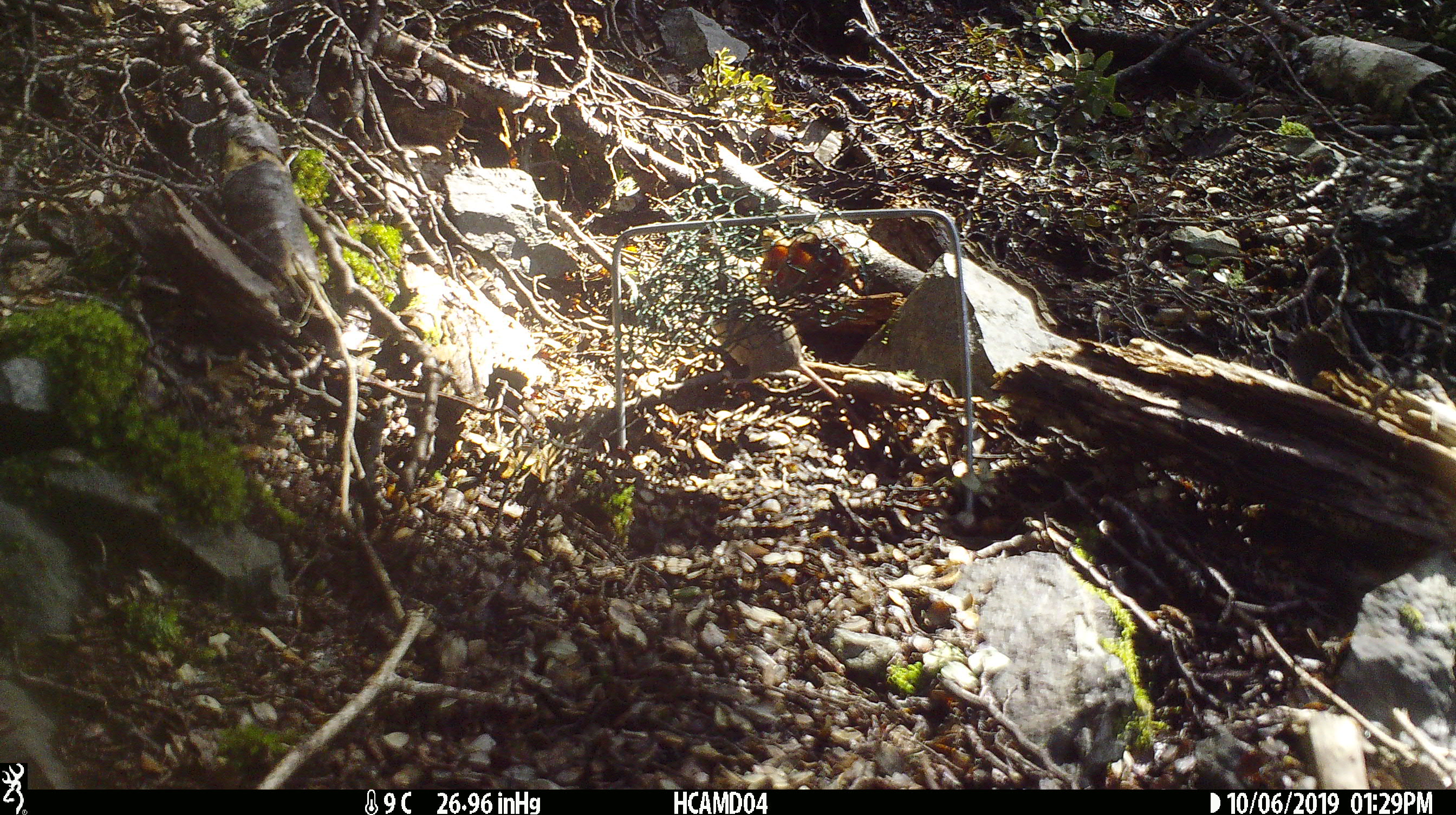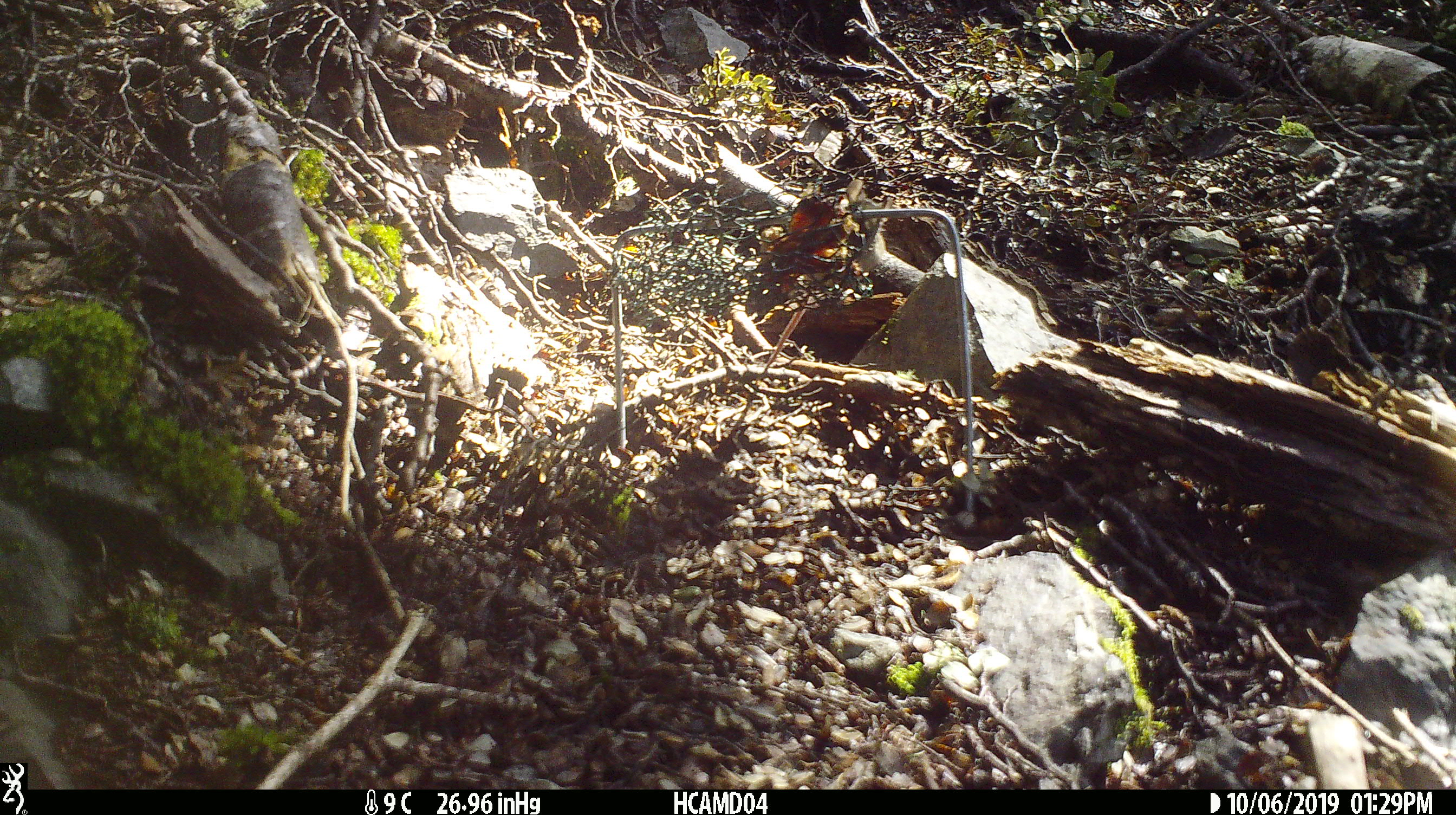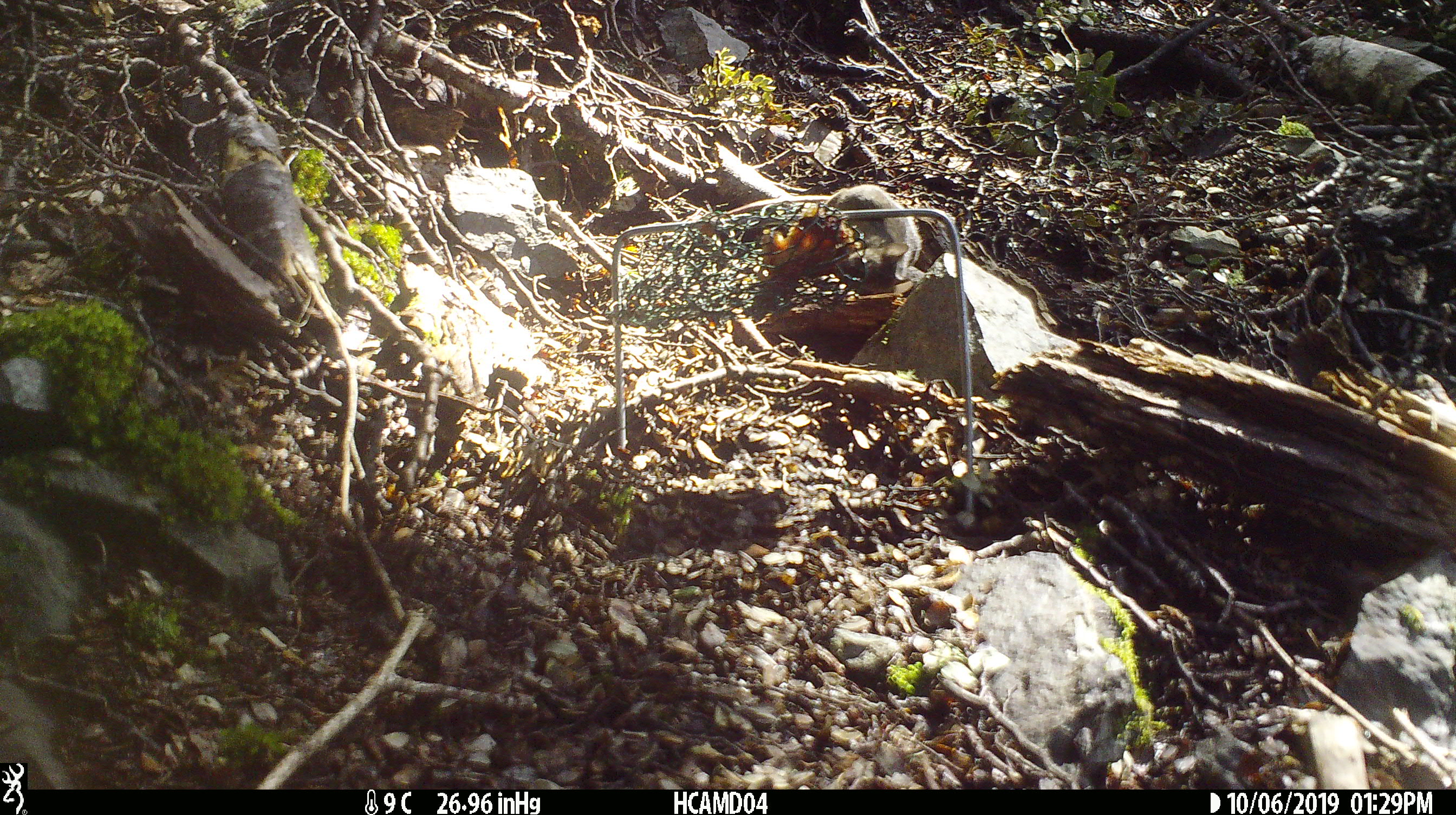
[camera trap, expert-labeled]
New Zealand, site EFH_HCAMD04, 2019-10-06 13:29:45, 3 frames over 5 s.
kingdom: Animalia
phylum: Chordata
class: Mammalia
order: Rodentia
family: Muridae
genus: Mus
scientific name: Mus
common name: mouse